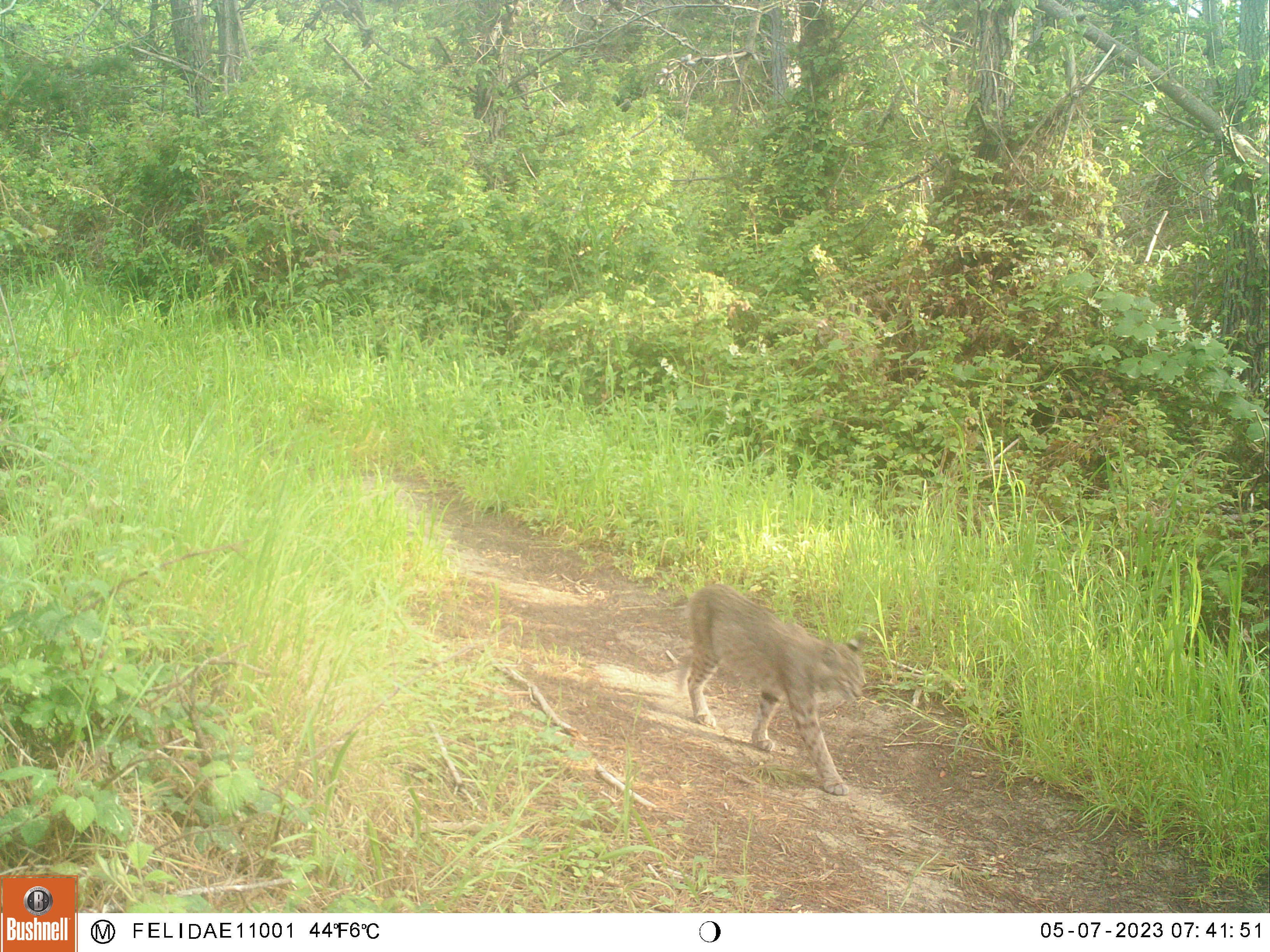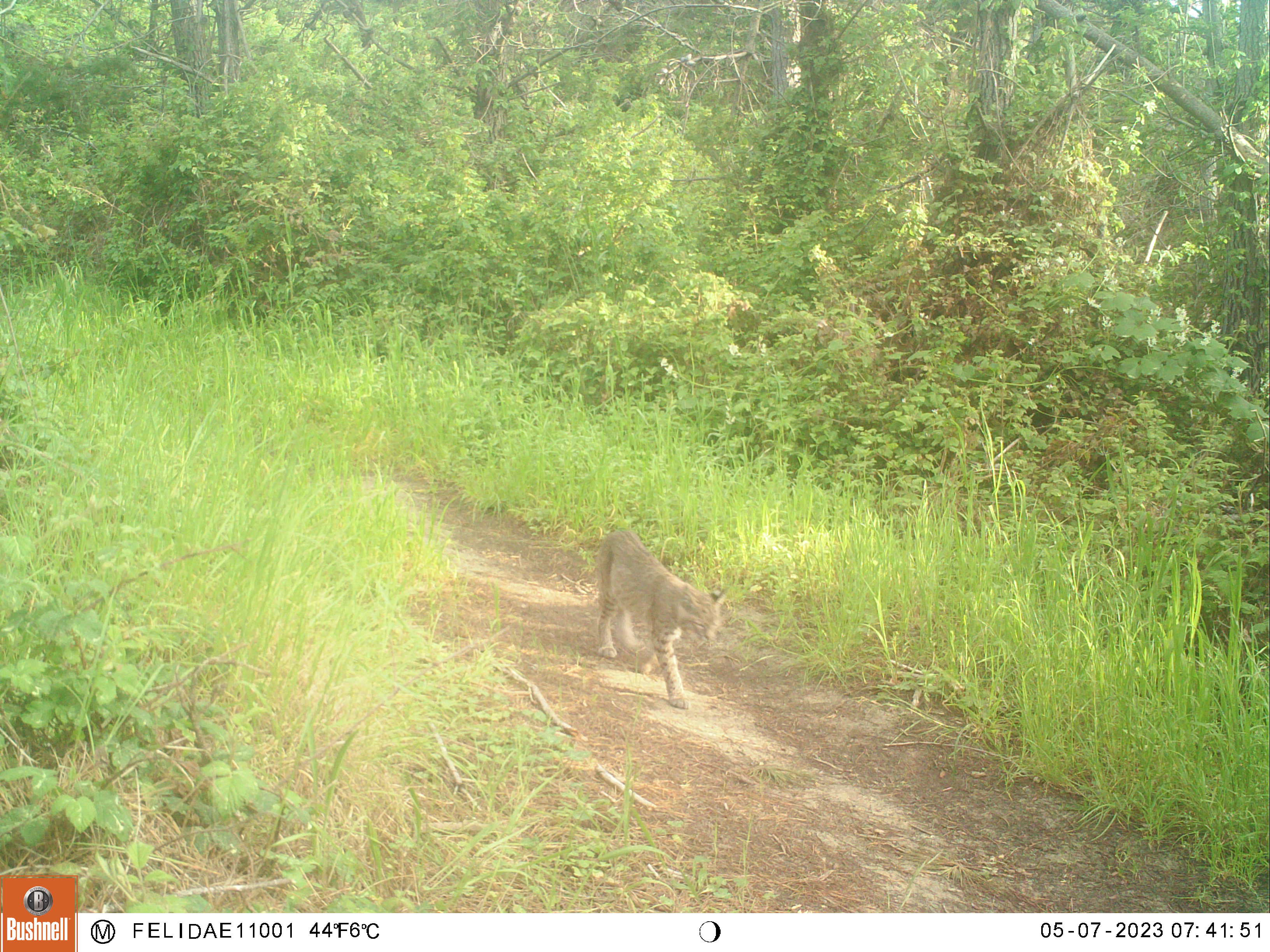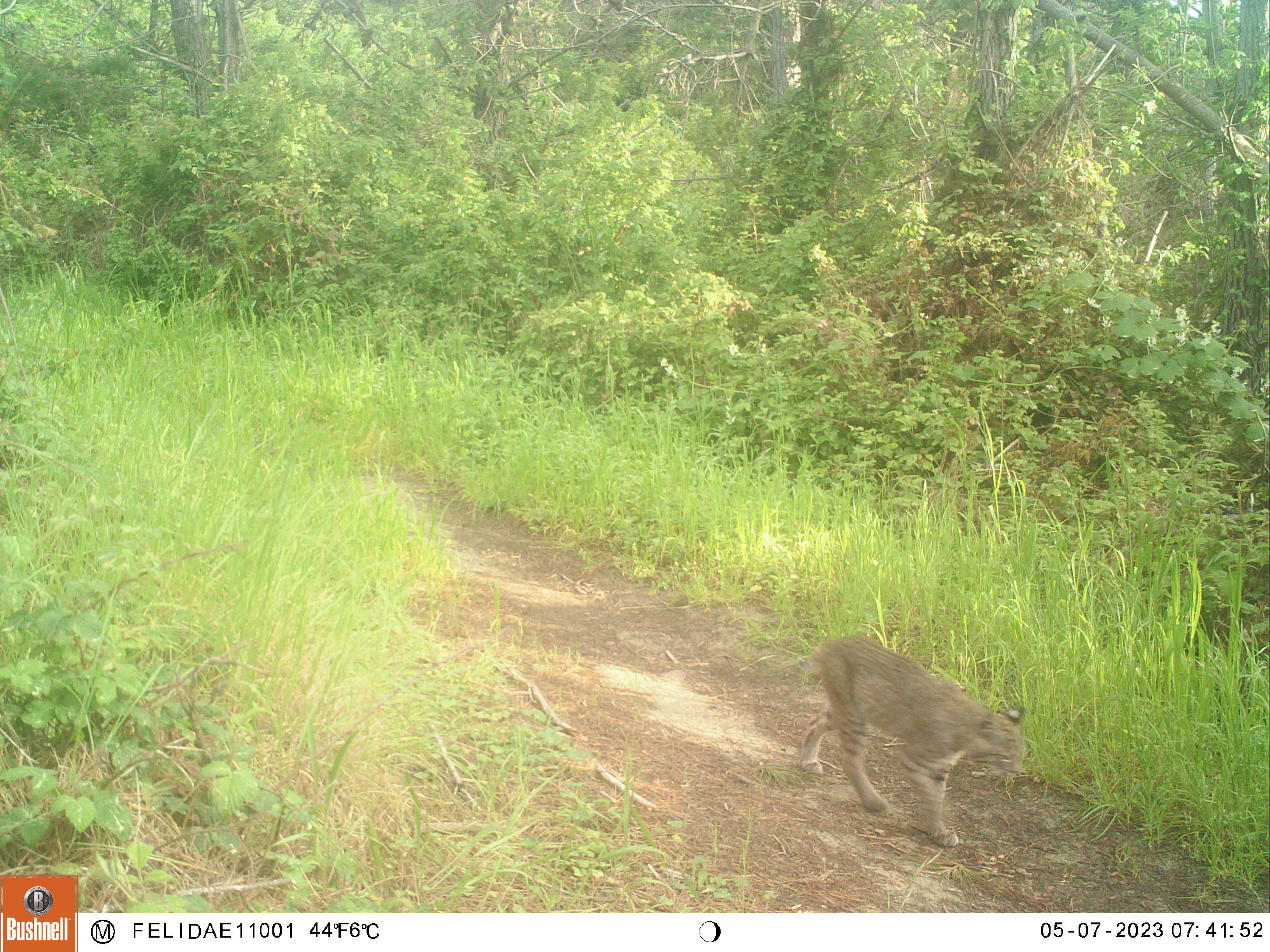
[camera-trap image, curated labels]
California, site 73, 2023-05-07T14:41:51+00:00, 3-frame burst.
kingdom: Animalia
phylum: Chordata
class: Mammalia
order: Carnivora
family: Felidae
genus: Lynx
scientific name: Lynx rufus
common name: bobcat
Bobcat (Lynx rufus).